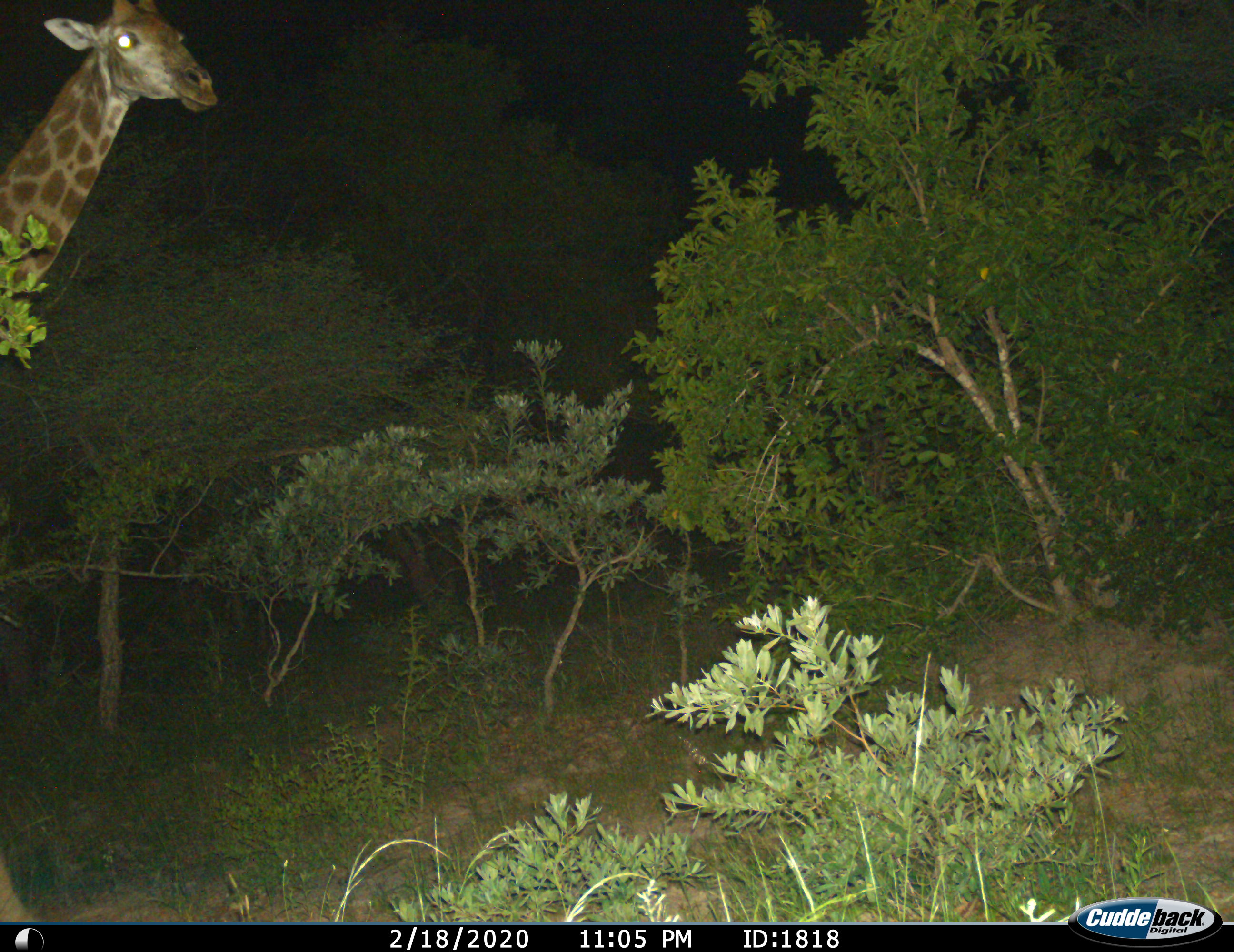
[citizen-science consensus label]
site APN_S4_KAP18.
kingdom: Animalia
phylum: Chordata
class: Mammalia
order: Artiodactyla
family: Giraffidae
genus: Giraffa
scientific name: Giraffa camelopardalis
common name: giraffe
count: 1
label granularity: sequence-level